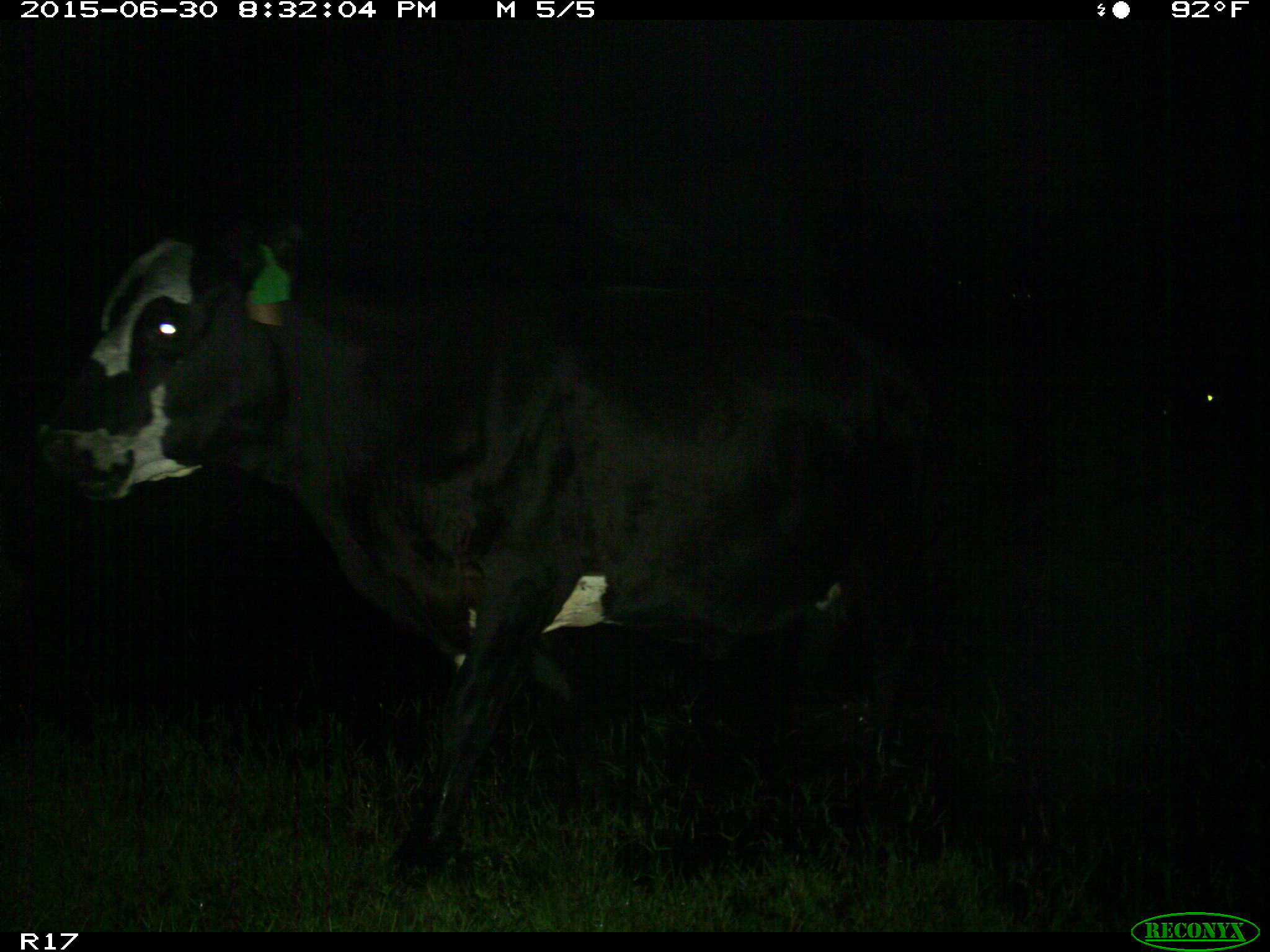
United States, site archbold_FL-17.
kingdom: Animalia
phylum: Chordata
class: Mammalia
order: Artiodactyla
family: Bovidae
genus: Bos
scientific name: Bos taurus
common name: domestic cow